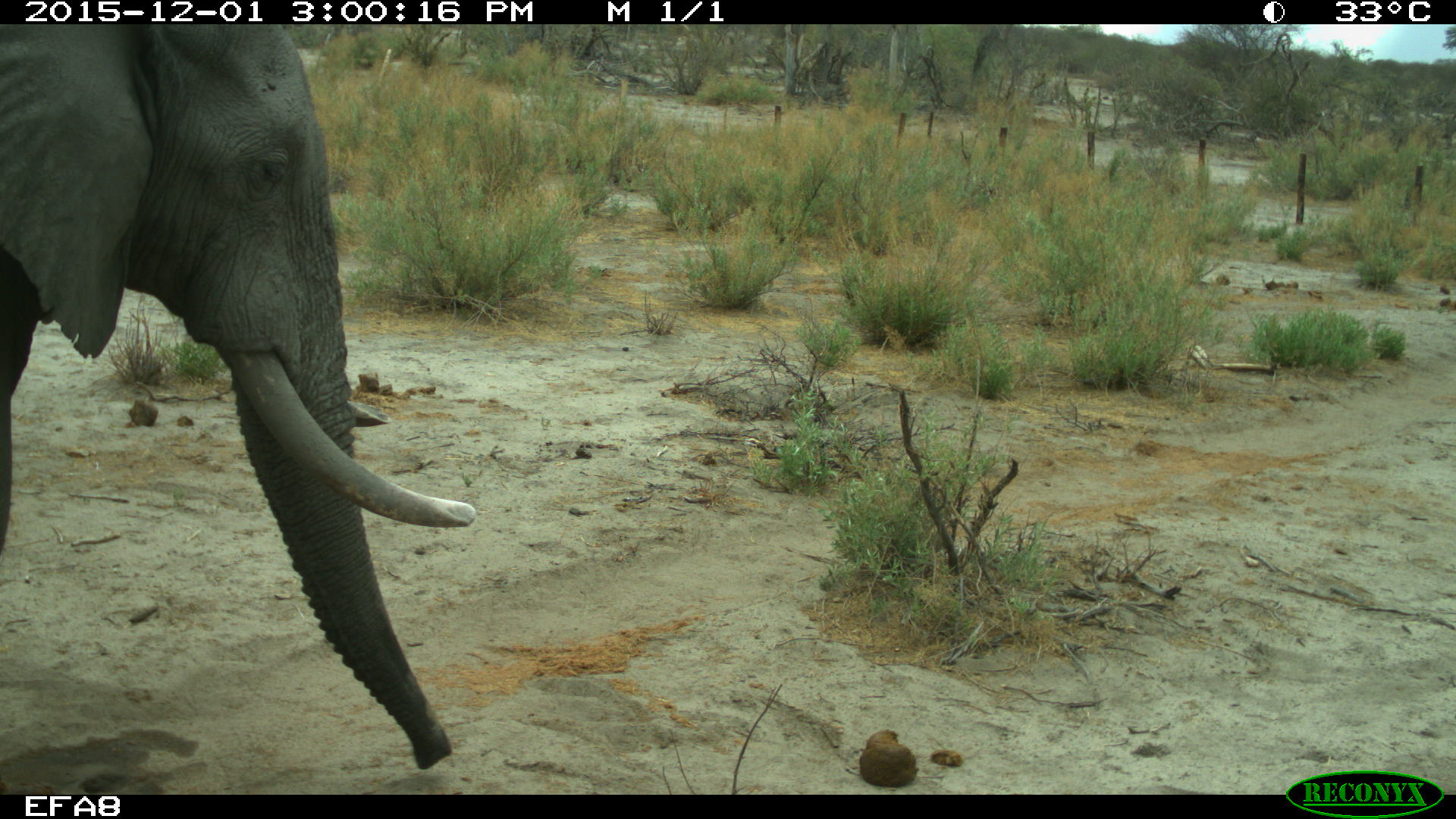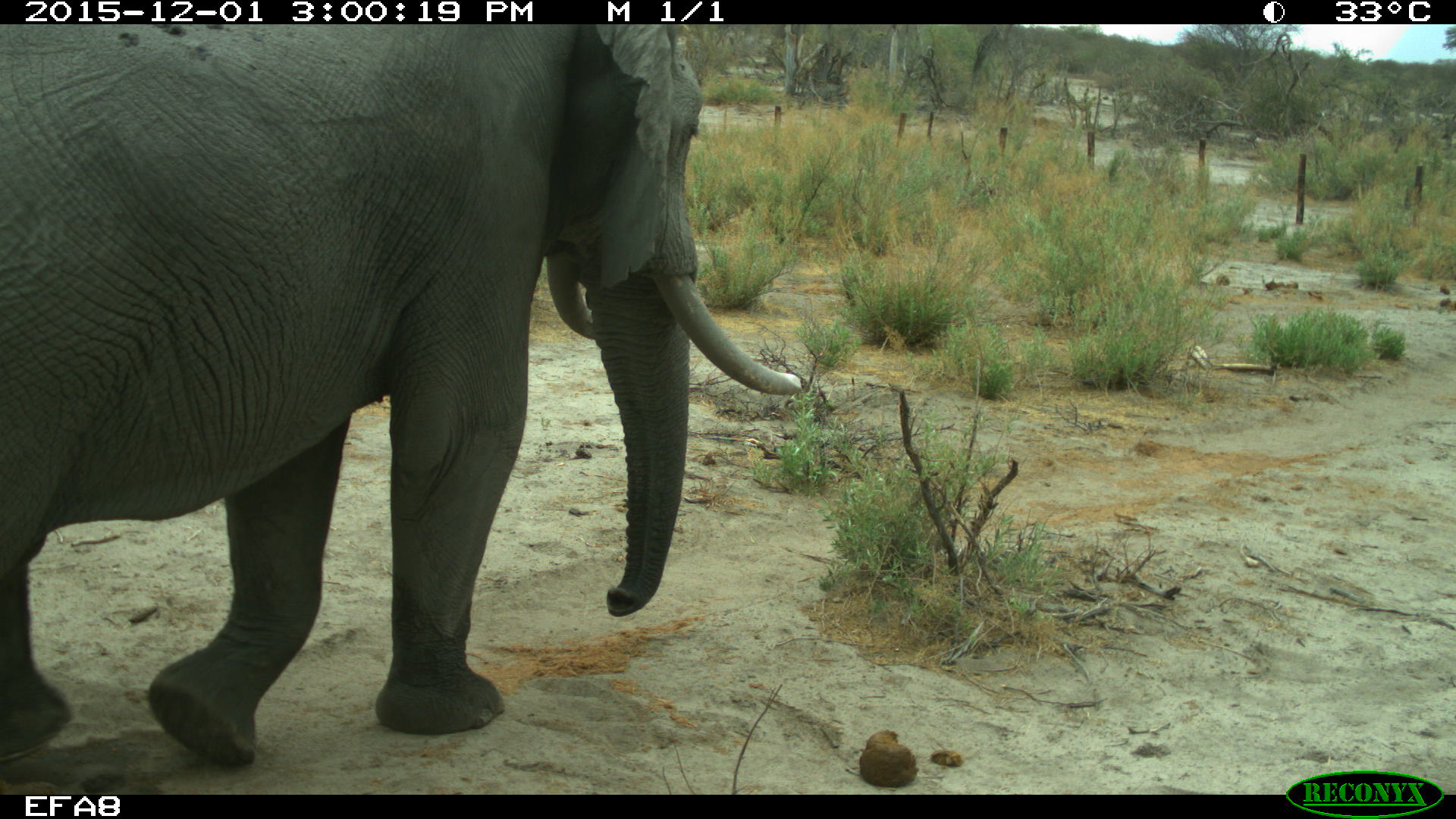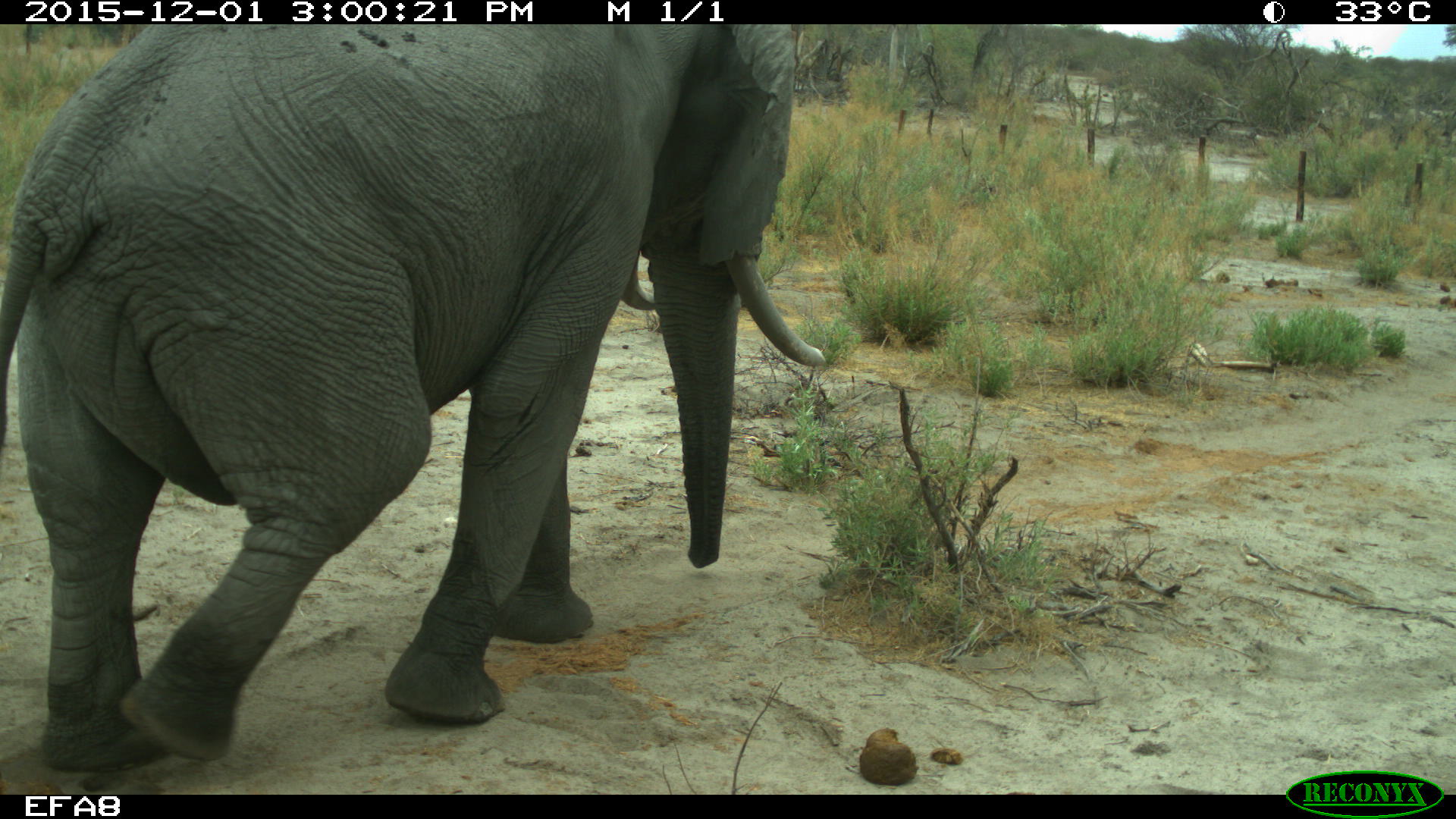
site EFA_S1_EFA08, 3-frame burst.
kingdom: Animalia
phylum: Chordata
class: Mammalia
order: Proboscidea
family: Elephantidae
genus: Loxodonta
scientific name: Loxodonta africana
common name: african bush elephant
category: elephant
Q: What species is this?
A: Elephant (african bush elephant) (Loxodonta africana).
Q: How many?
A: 1.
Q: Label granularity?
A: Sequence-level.